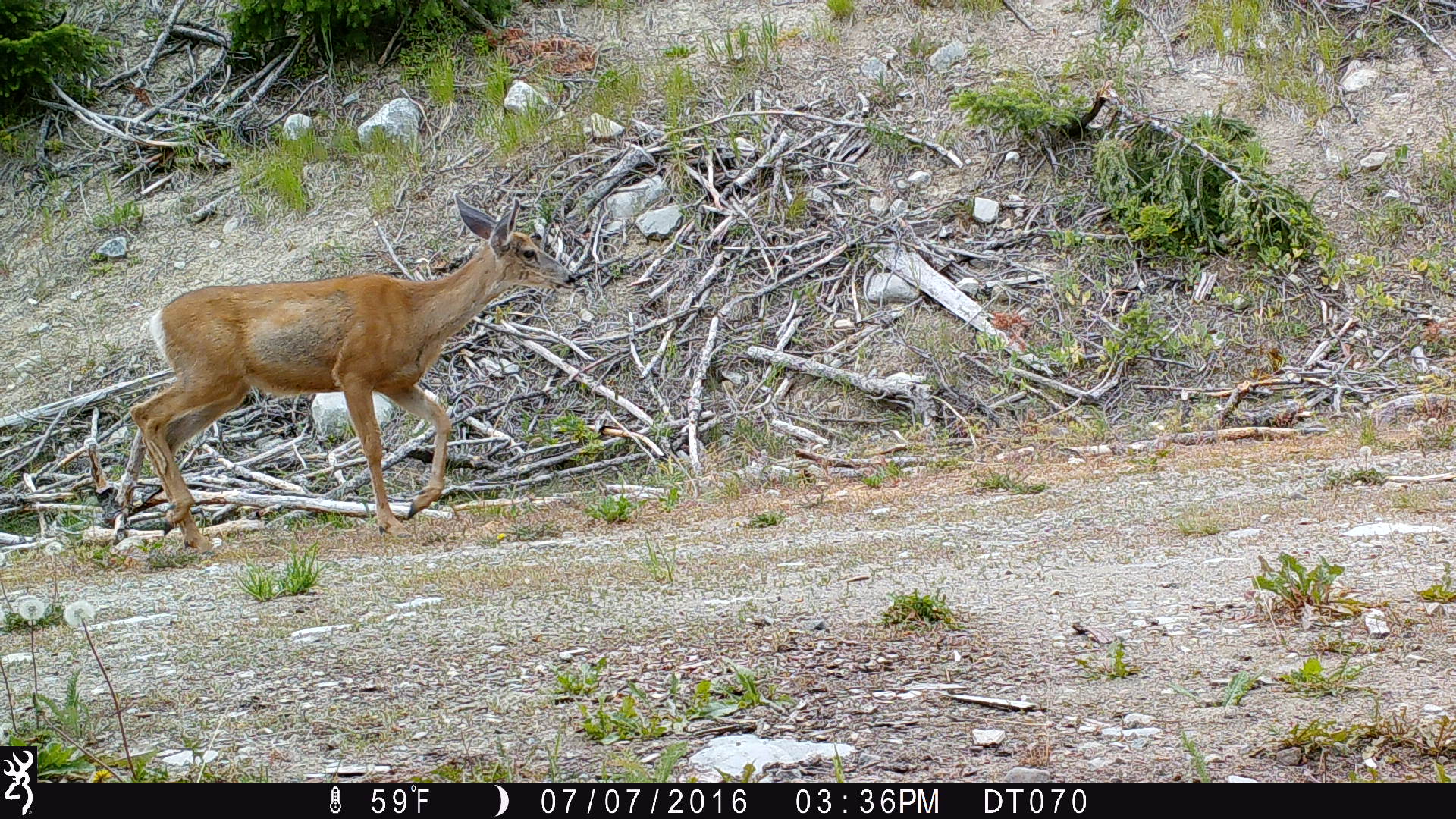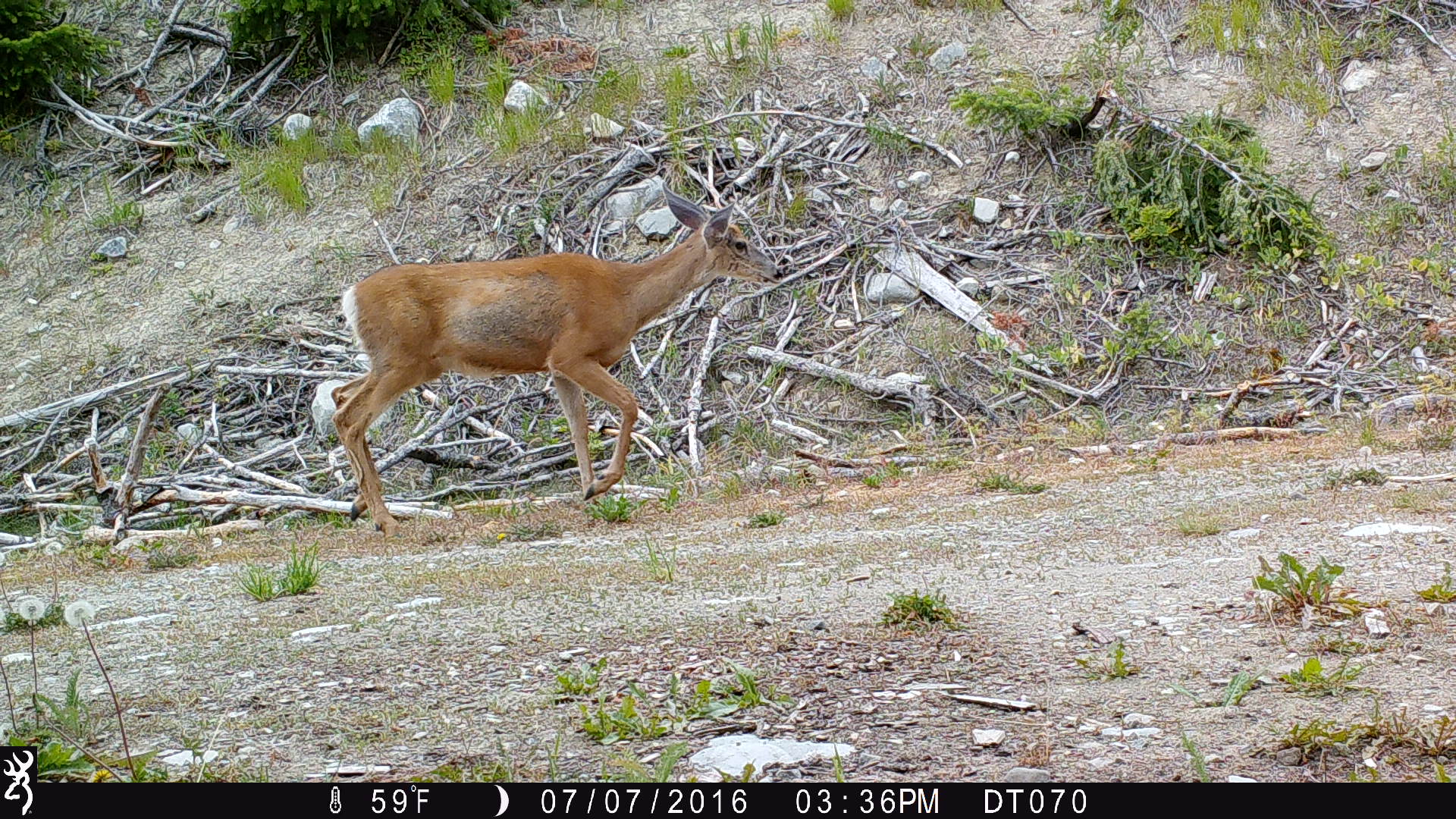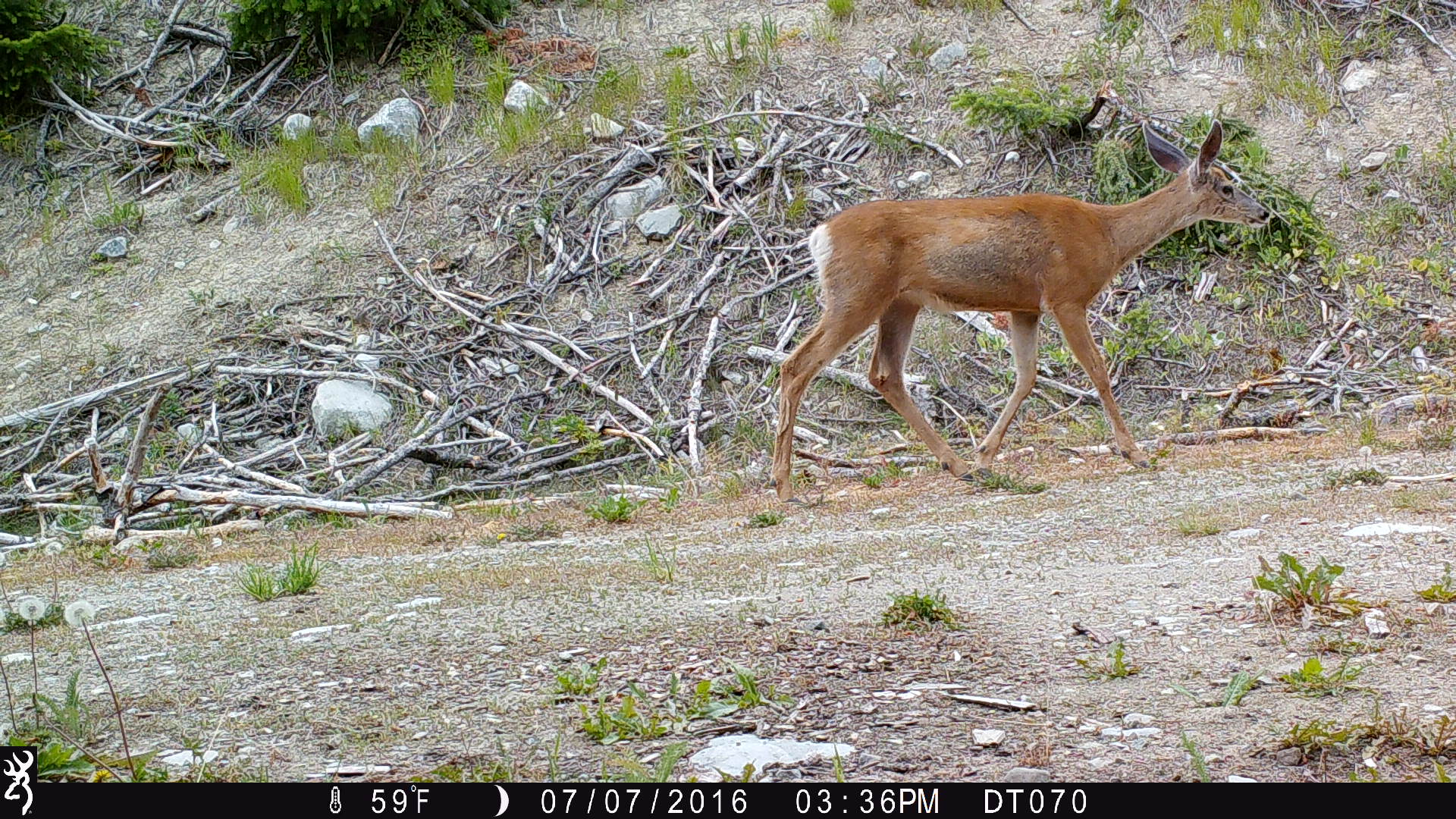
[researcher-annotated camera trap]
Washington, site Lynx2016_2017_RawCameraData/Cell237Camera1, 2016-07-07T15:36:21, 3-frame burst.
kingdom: Animalia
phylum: Chordata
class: Mammalia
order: Artiodactyla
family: Cervidae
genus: Odocoileus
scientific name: Odocoileus hemionus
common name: mule deer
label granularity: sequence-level